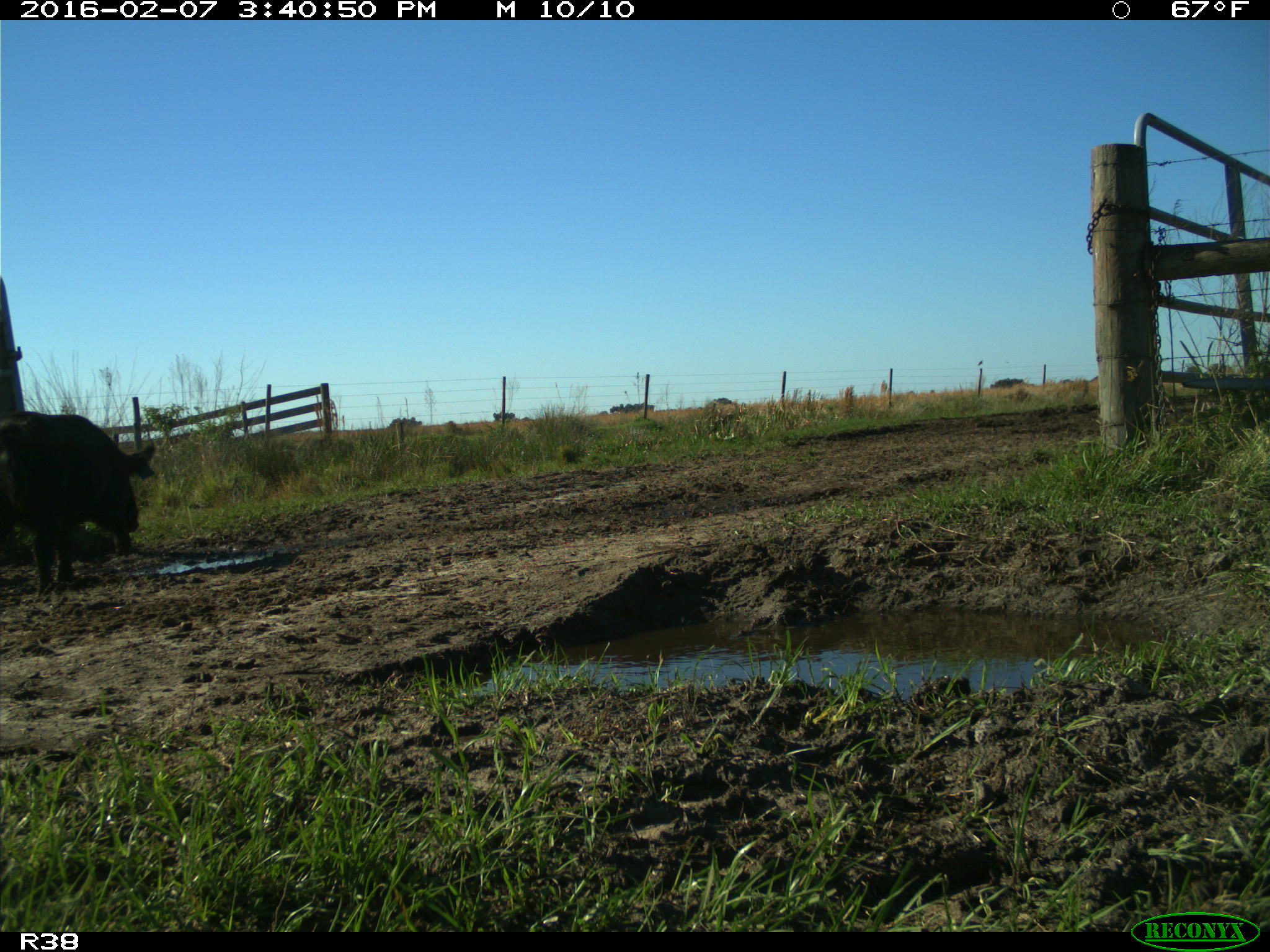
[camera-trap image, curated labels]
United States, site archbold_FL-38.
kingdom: Animalia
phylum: Chordata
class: Mammalia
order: Artiodactyla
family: Suidae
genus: Sus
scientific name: Sus scrofa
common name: wild boar